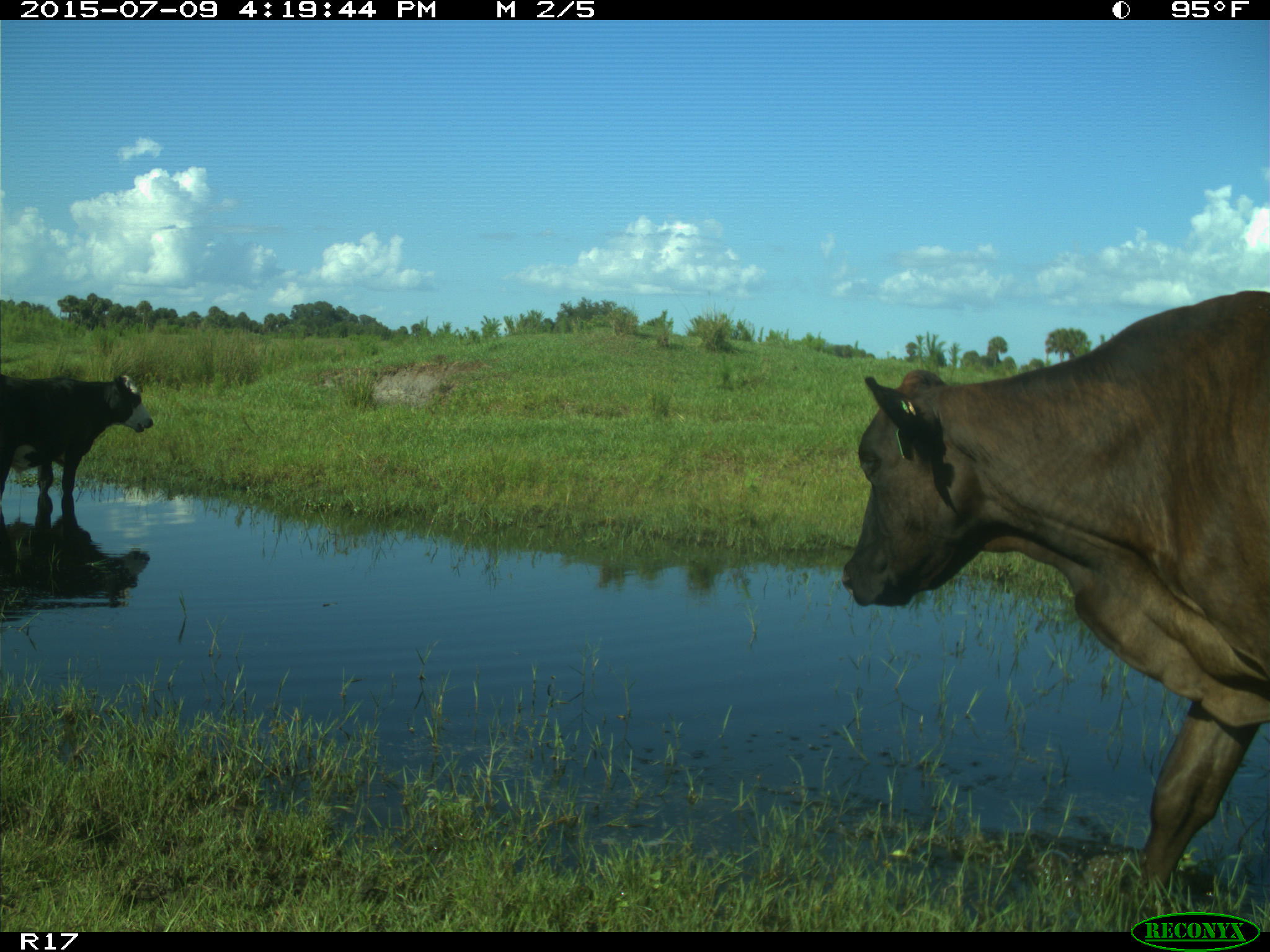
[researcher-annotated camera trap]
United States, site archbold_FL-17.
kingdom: Animalia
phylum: Chordata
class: Mammalia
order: Artiodactyla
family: Bovidae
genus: Bos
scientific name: Bos taurus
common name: domestic cow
Bos taurus (domestic cow).